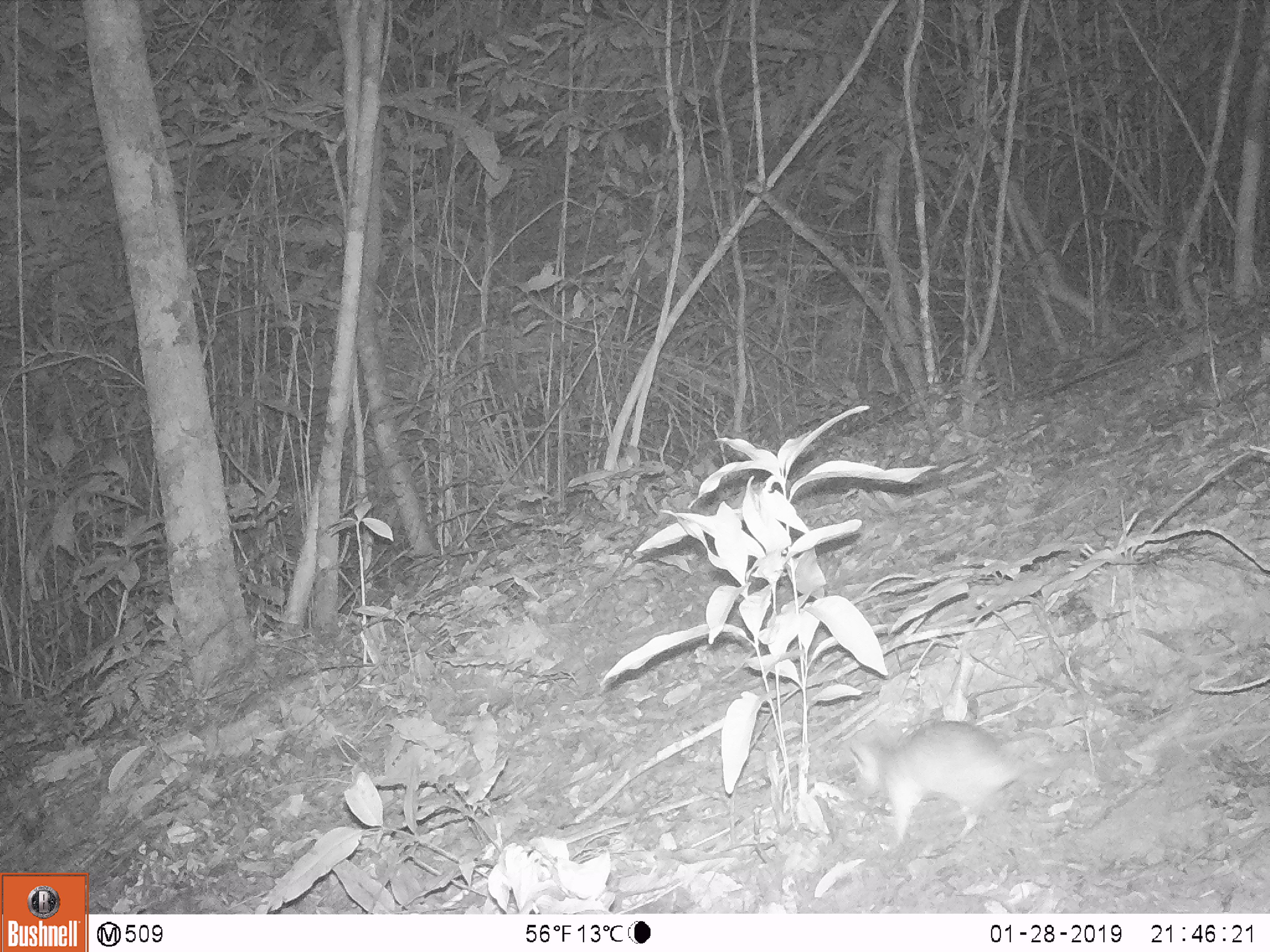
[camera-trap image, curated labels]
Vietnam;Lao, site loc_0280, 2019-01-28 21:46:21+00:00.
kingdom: Animalia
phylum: Chordata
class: Mammalia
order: Rodentia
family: Muridae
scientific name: Muridae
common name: old-world mice and rats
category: unidentified murid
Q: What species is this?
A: Unidentified murid (old-world mice and rats) (Muridae).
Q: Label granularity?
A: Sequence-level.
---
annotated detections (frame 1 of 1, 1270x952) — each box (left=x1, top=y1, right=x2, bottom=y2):
unidentified murid: (left=847, top=719, right=1025, bottom=846)